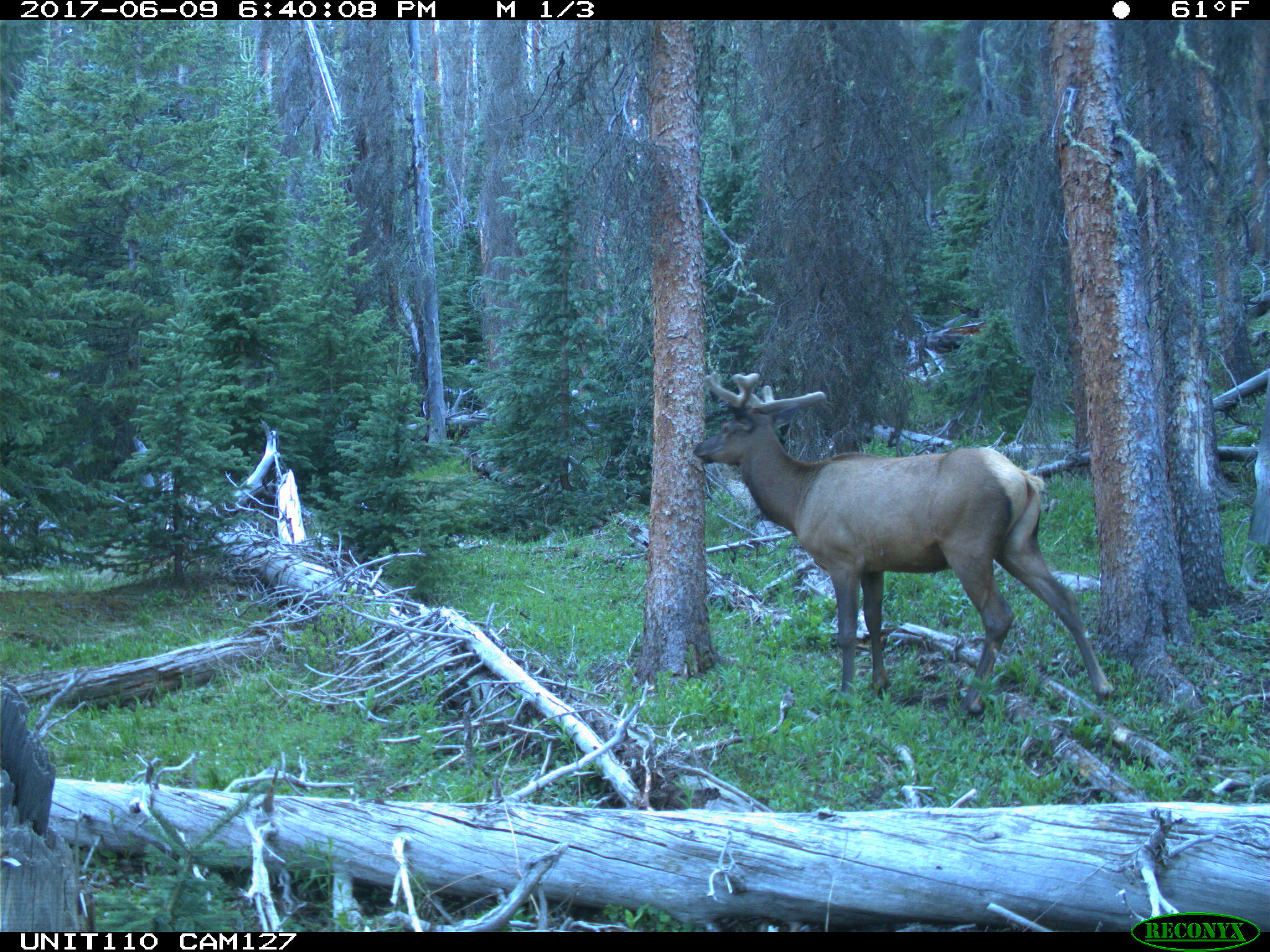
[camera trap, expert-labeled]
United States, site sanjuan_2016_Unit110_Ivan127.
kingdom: Animalia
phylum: Chordata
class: Mammalia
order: Artiodactyla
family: Cervidae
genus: Cervus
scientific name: Cervus elaphus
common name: red deer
Cervus elaphus (red deer).